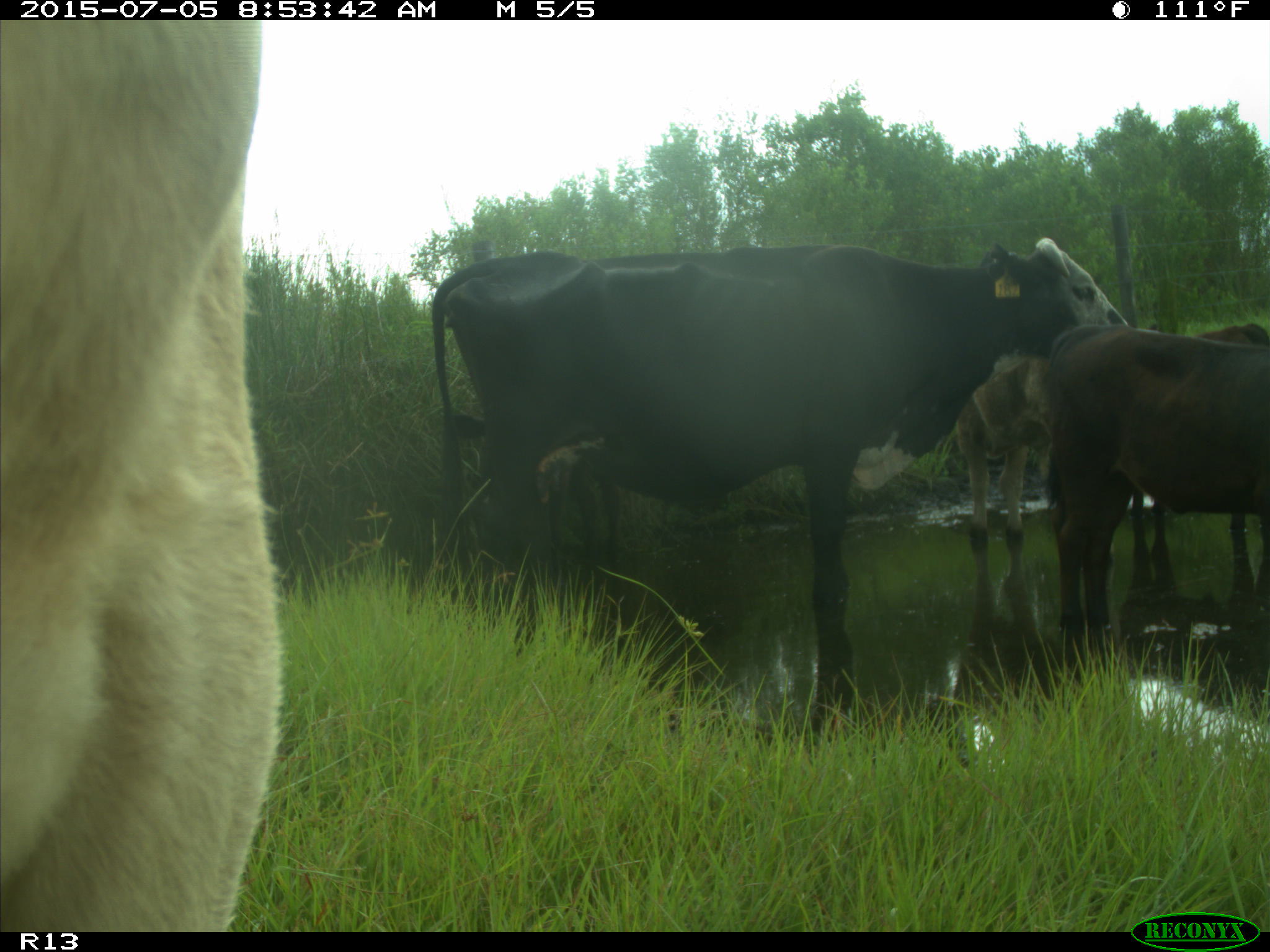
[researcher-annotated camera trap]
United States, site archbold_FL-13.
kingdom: Animalia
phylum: Chordata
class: Mammalia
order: Artiodactyla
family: Bovidae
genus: Bos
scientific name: Bos taurus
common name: domestic cow